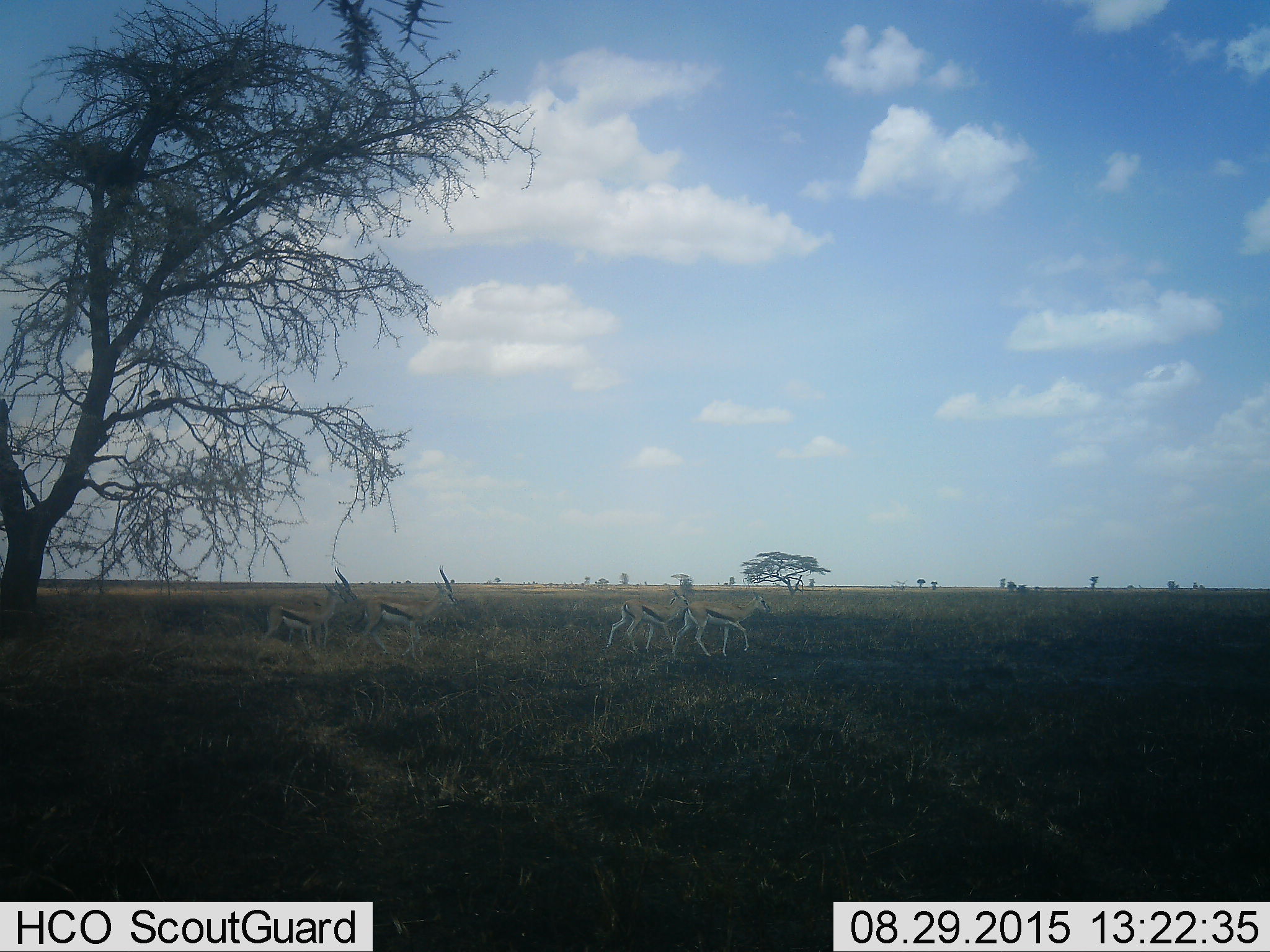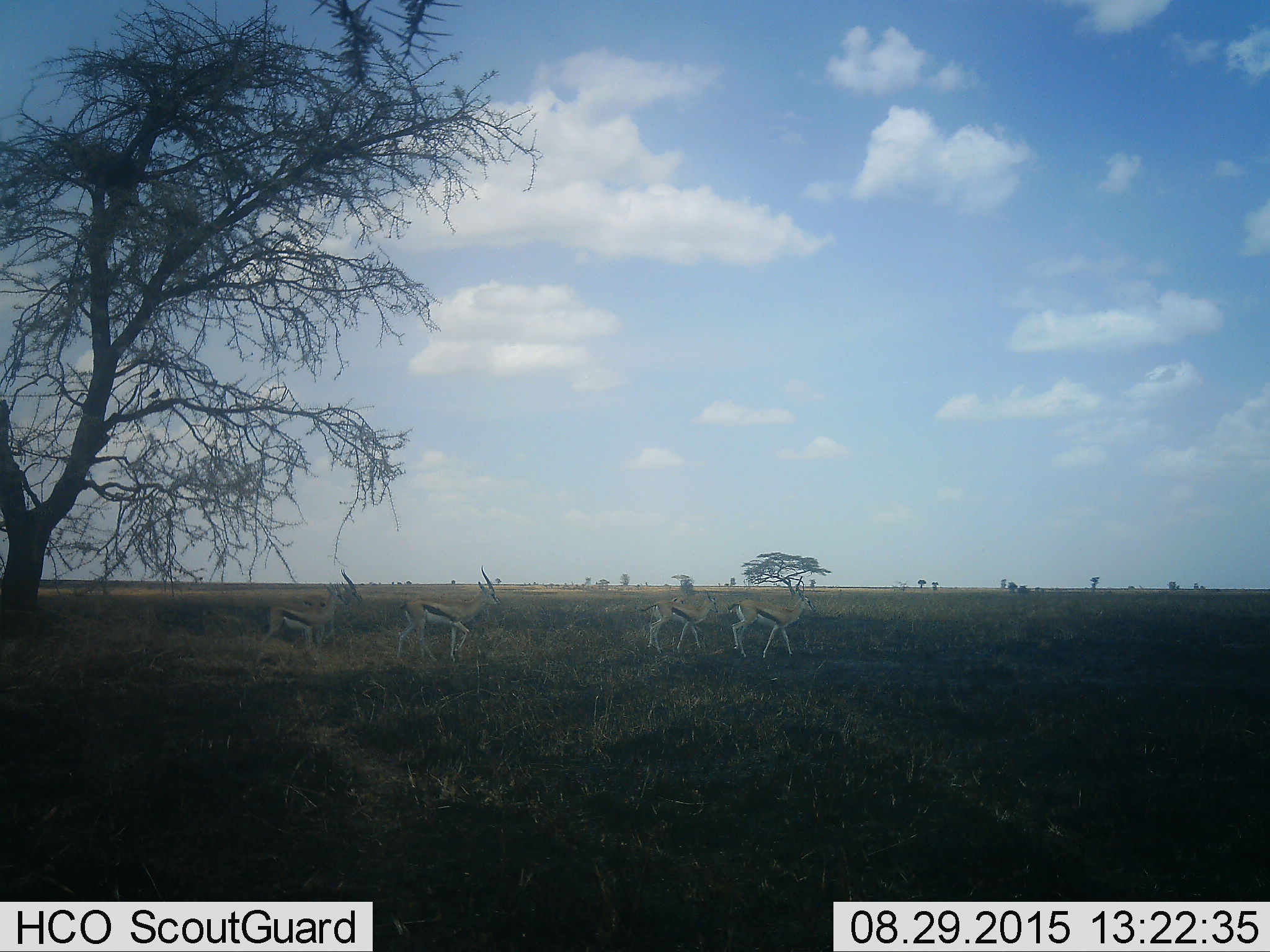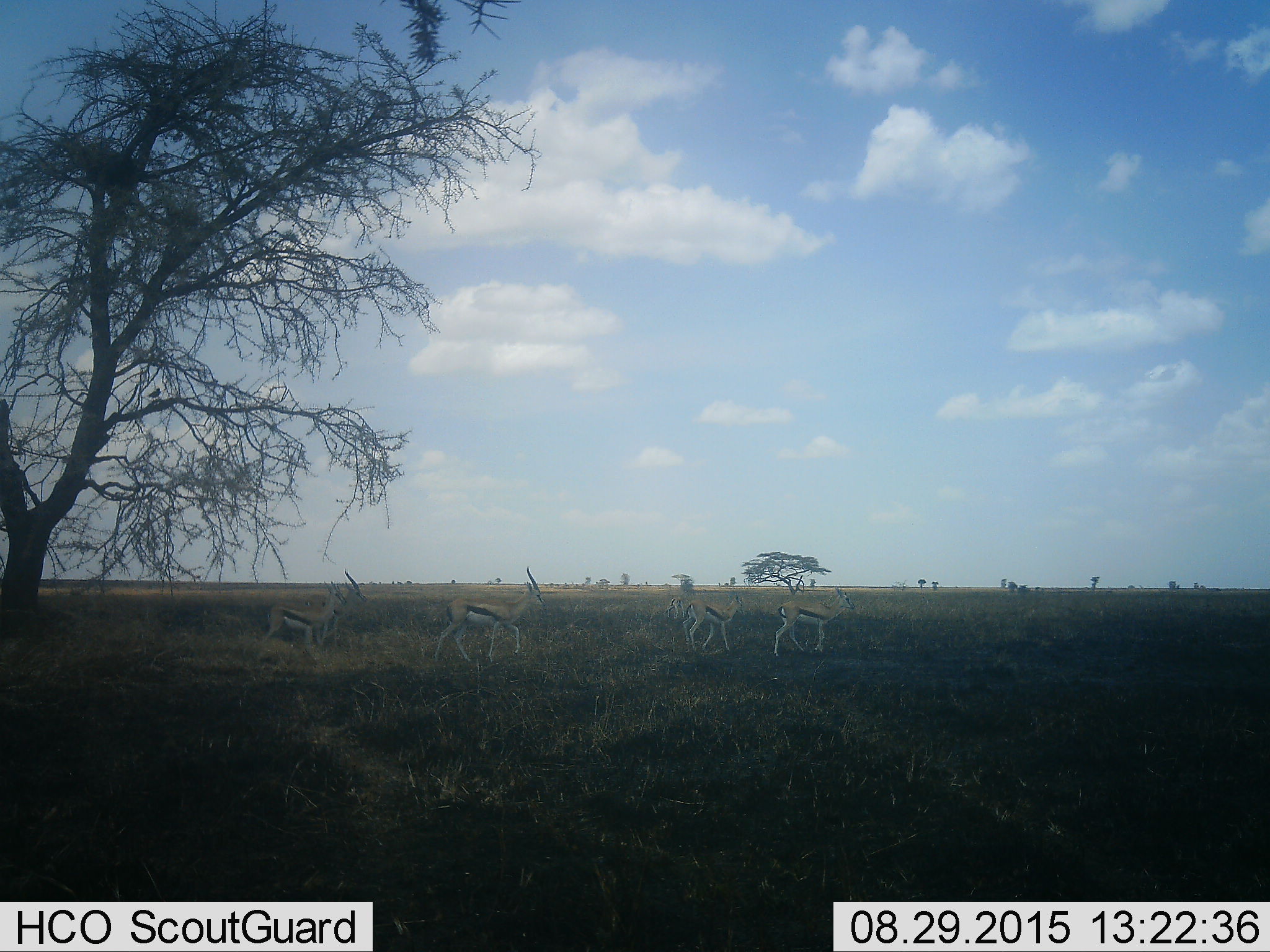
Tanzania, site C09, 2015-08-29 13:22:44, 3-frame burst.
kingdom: Animalia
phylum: Chordata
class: Mammalia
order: Artiodactyla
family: Bovidae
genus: Eudorcas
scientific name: Eudorcas thomsonii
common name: thomson's gazelle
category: gazellethomsons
Gazellethomsons (thomson's gazelle) (Eudorcas thomsonii), count 5. Behavior (volunteer vote fractions): standing 33%, resting 7%, moving 73%, interacting 7%. Young present (vote fraction): 0%. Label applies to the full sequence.